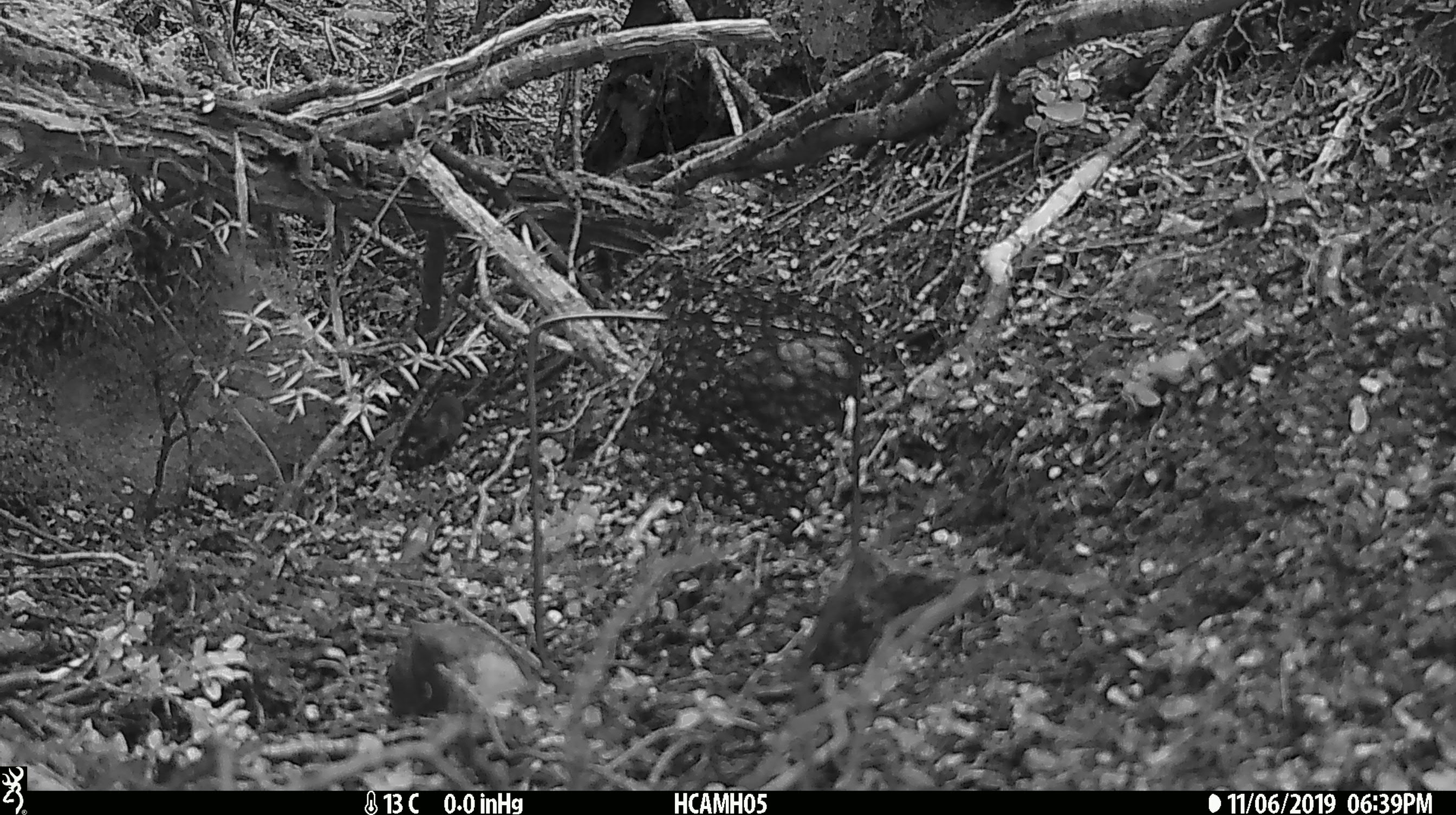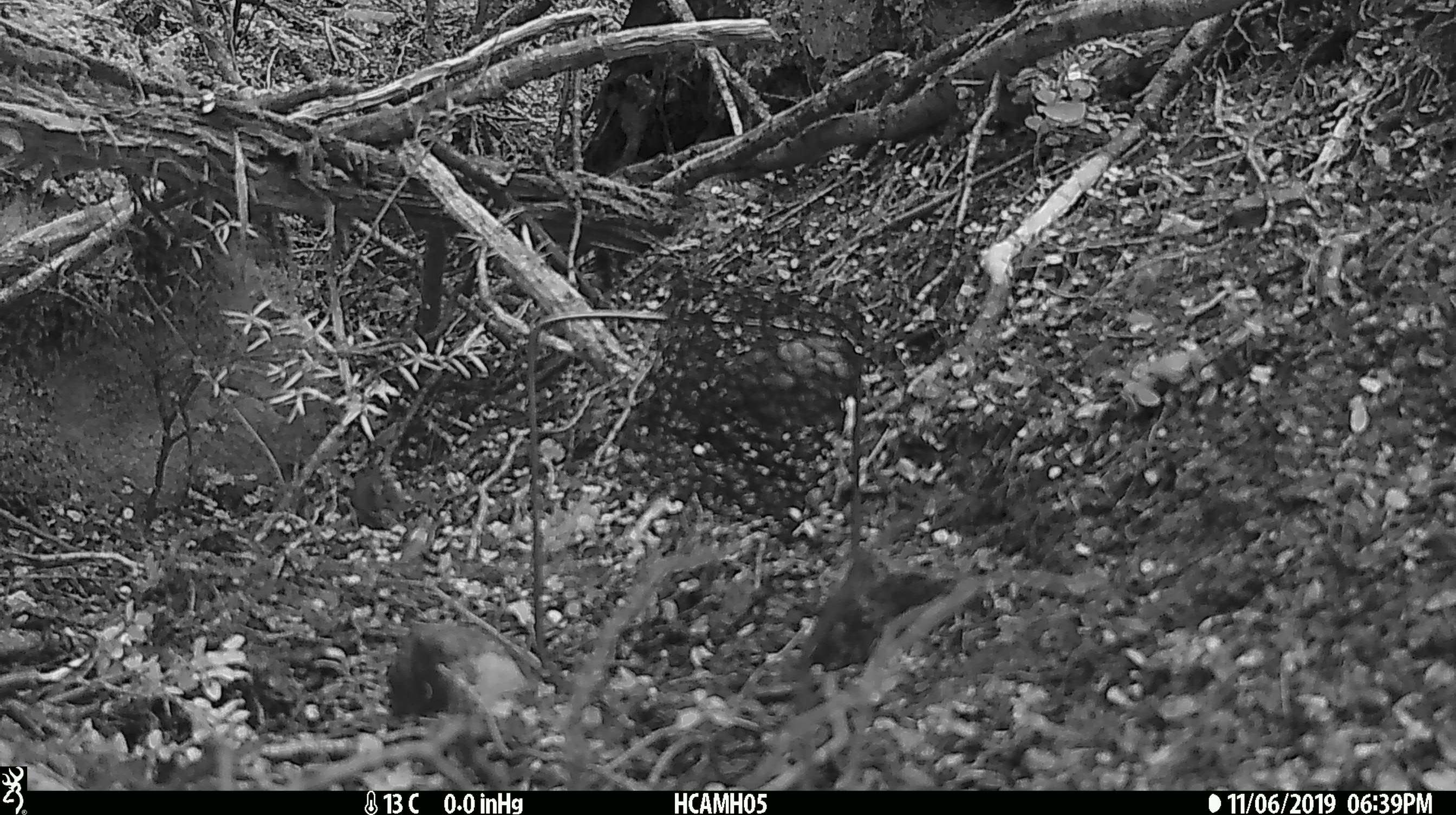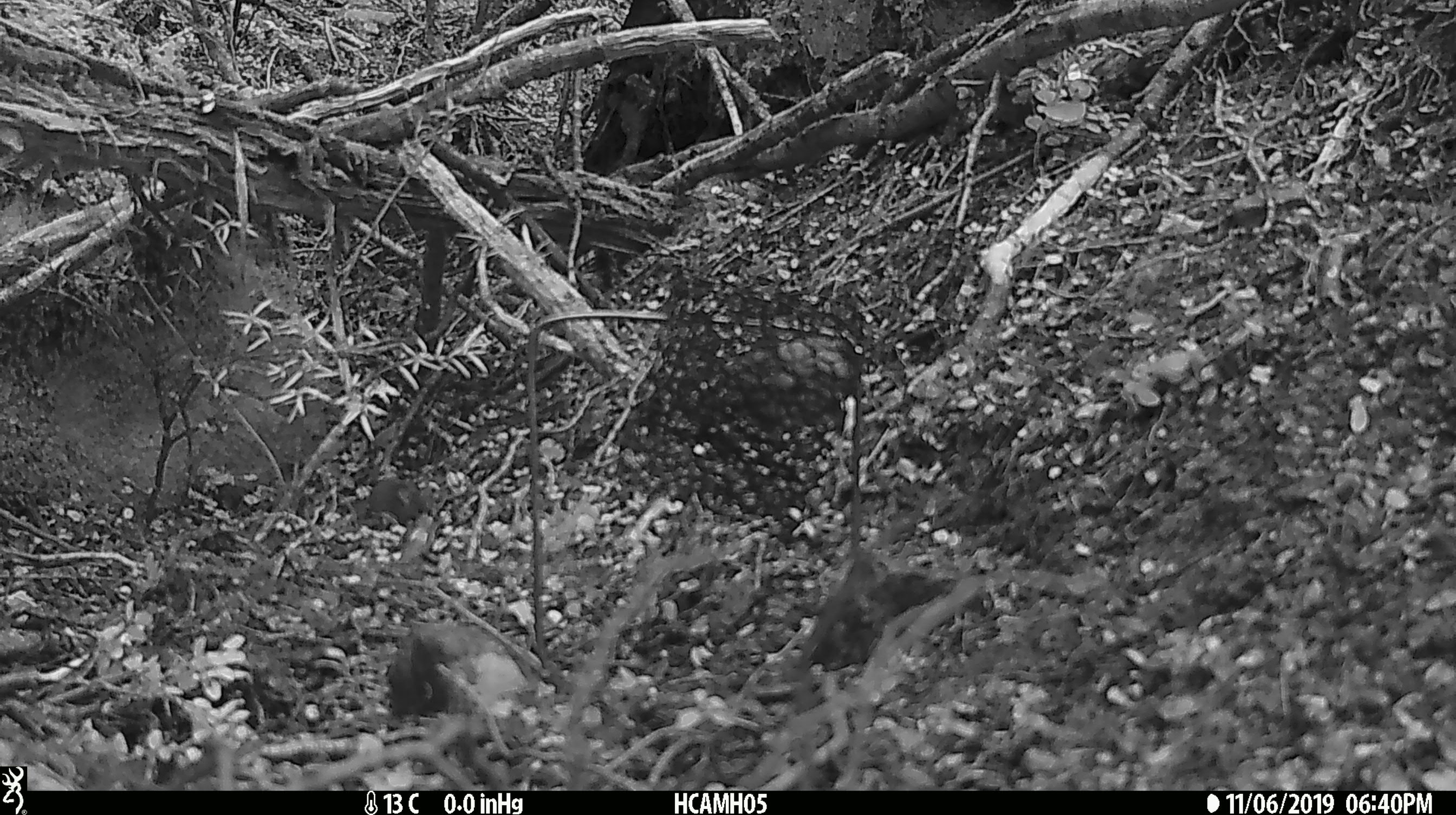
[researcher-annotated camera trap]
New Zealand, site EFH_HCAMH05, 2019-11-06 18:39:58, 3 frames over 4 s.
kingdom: Animalia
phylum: Chordata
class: Mammalia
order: Rodentia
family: Muridae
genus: Mus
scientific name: Mus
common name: mouse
Mouse (Mus).